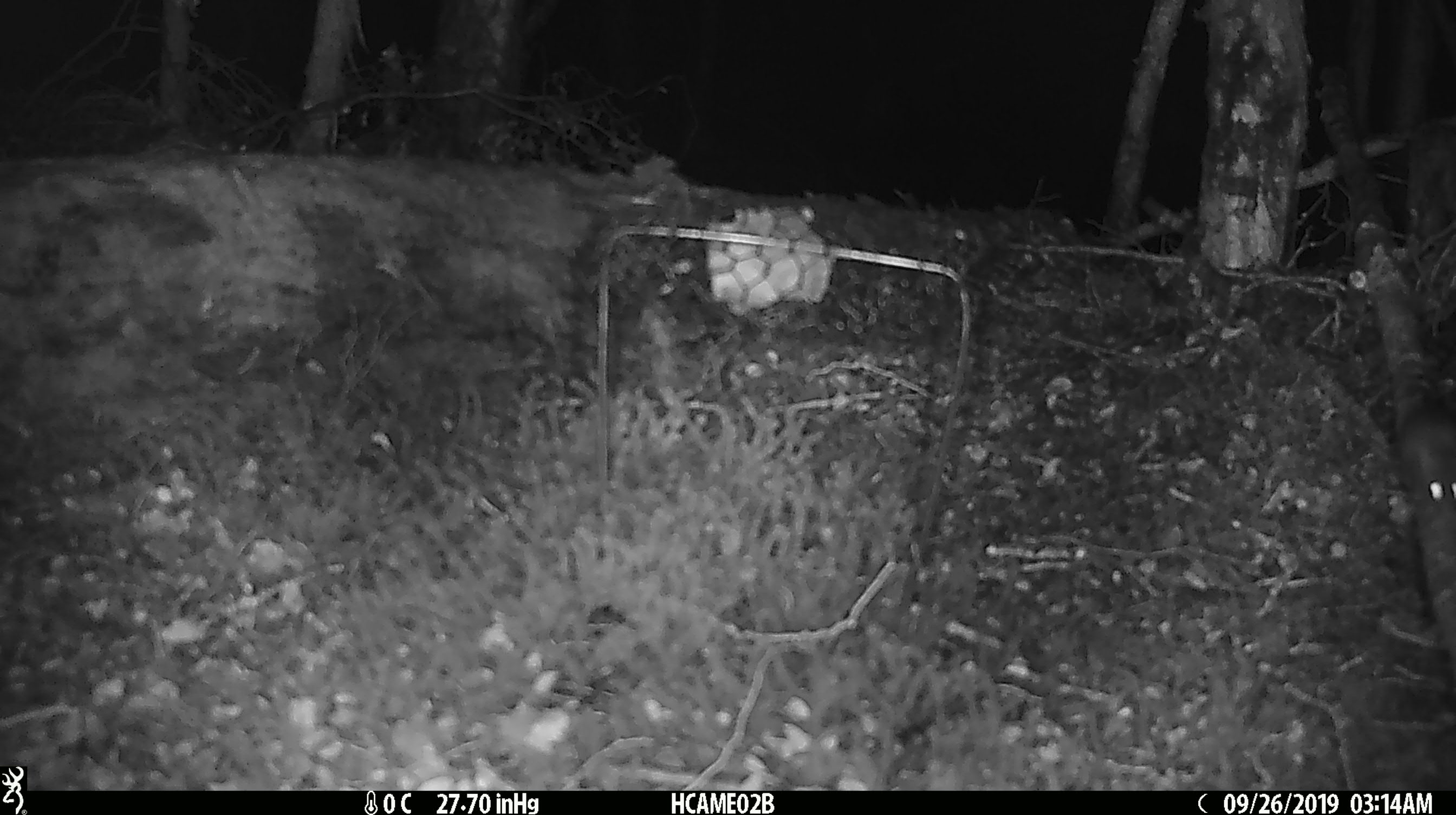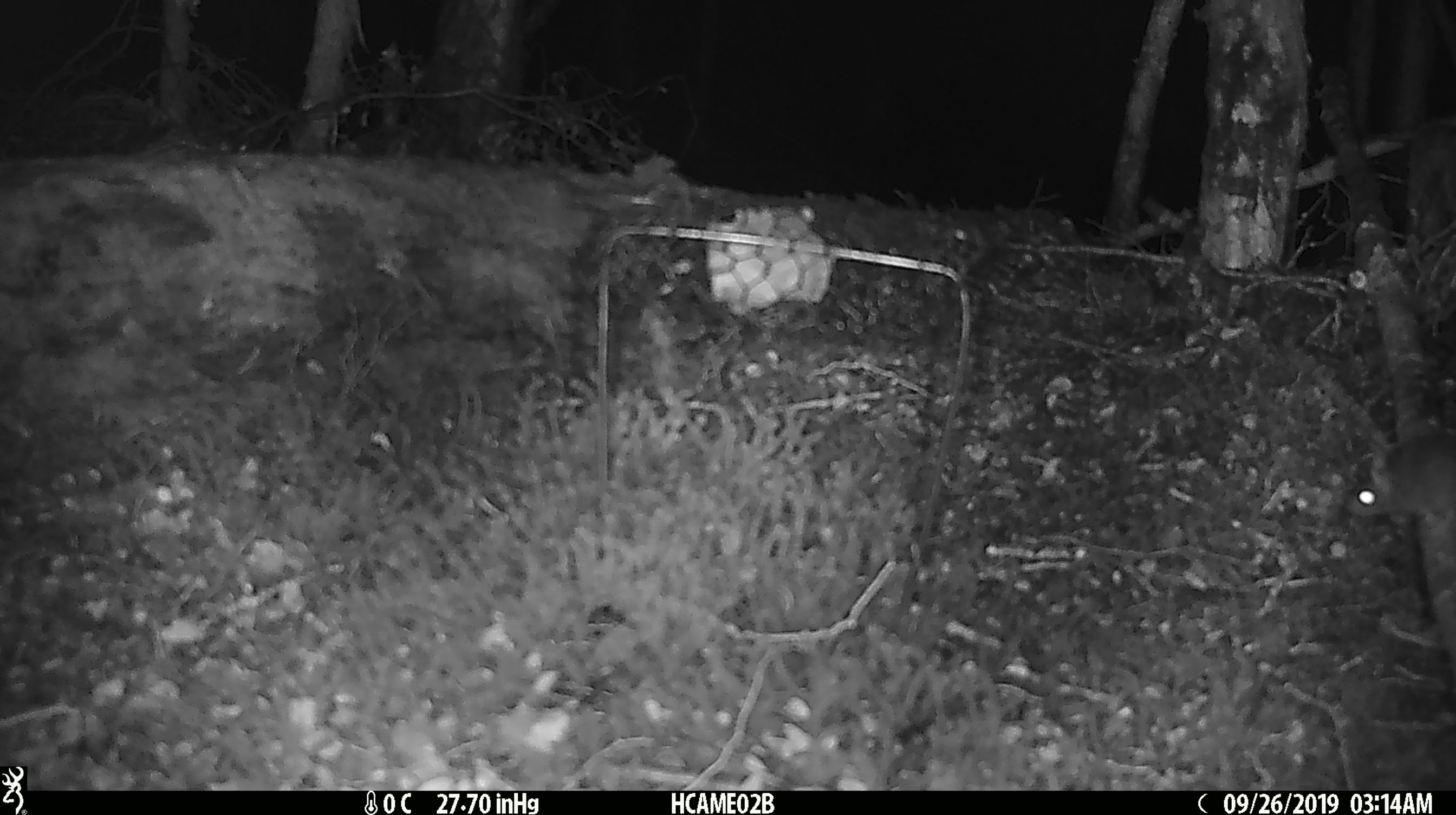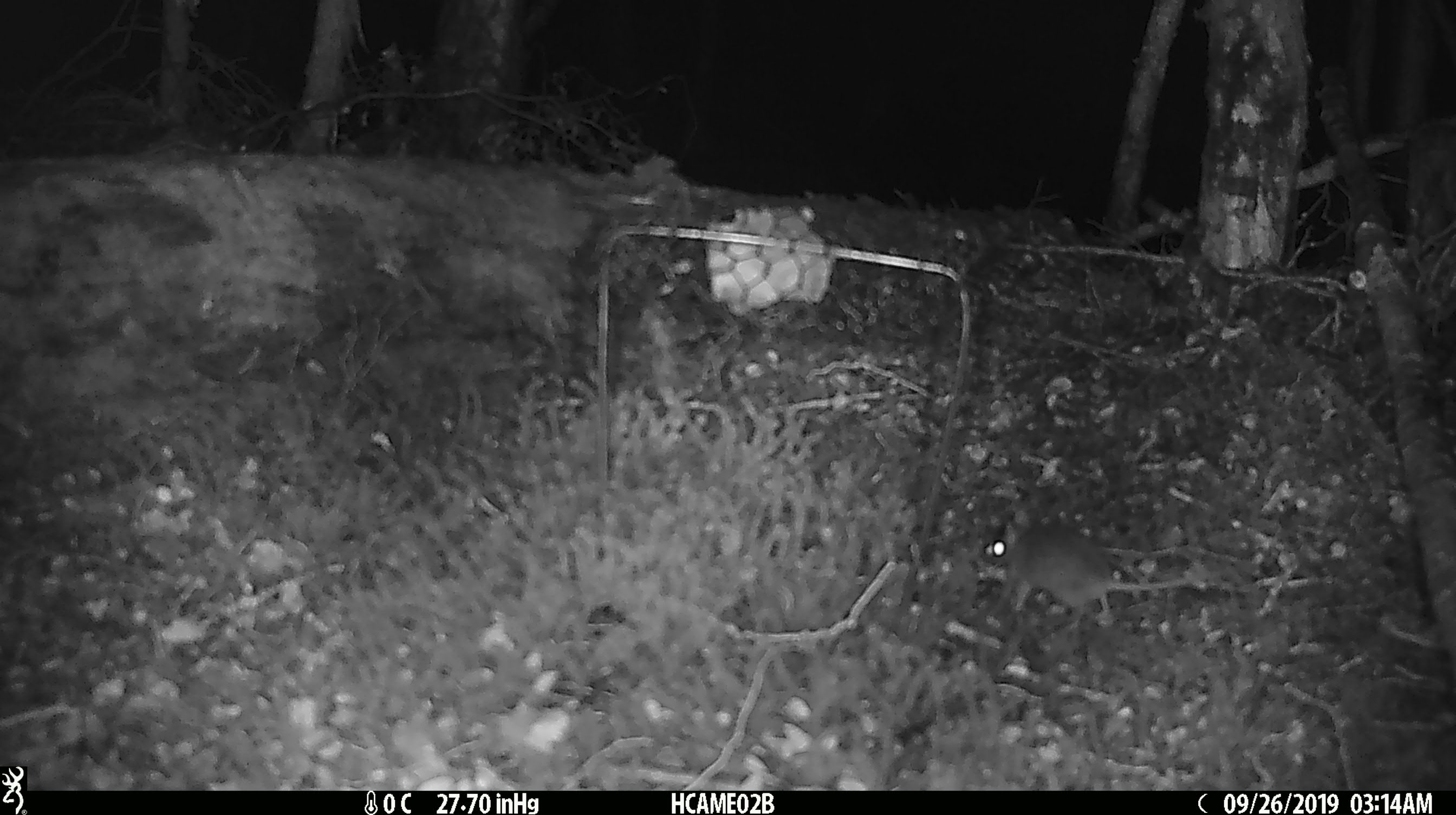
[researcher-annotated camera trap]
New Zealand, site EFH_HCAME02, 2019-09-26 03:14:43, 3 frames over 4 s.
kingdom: Animalia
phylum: Chordata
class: Mammalia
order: Rodentia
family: Muridae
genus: Mus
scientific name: Mus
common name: mouse